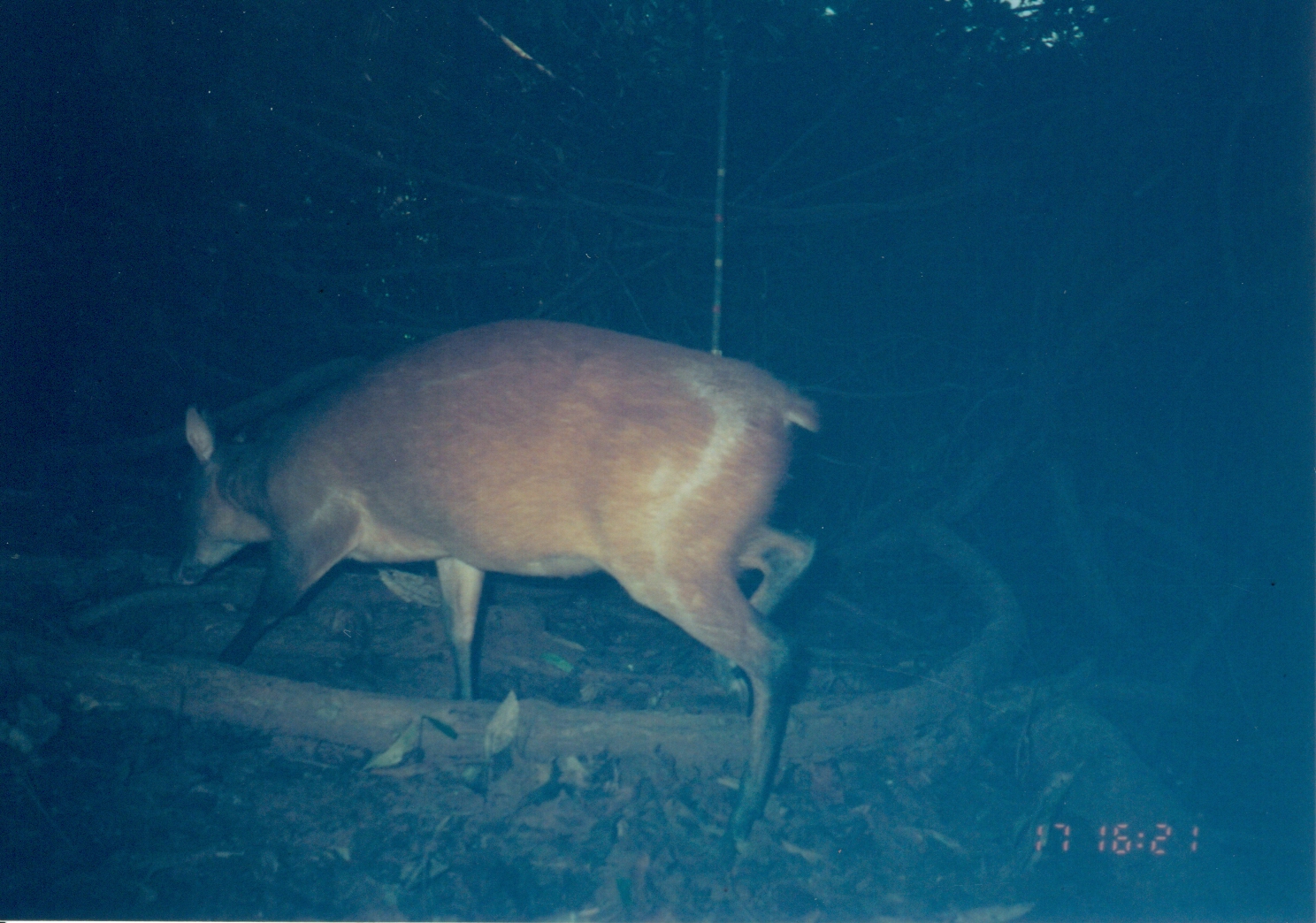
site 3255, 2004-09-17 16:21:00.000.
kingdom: Animalia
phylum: Chordata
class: Mammalia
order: Artiodactyla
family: Bovidae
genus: Cephalophus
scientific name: Cephalophus harveyi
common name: harvey's duiker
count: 1